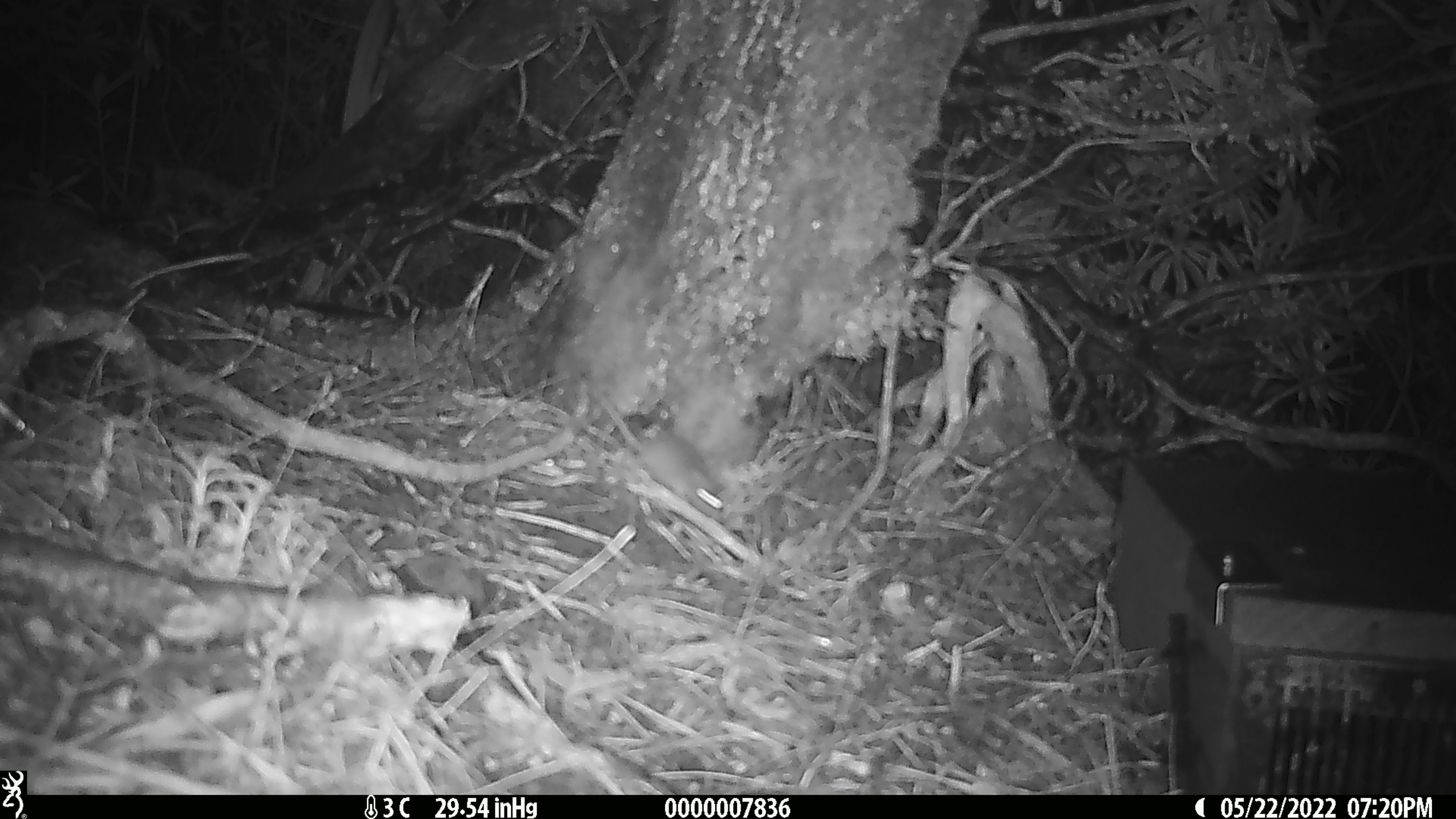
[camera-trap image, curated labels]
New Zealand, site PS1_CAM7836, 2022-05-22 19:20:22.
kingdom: Animalia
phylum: Chordata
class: Mammalia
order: Rodentia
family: Muridae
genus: Mus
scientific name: Mus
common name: mouse